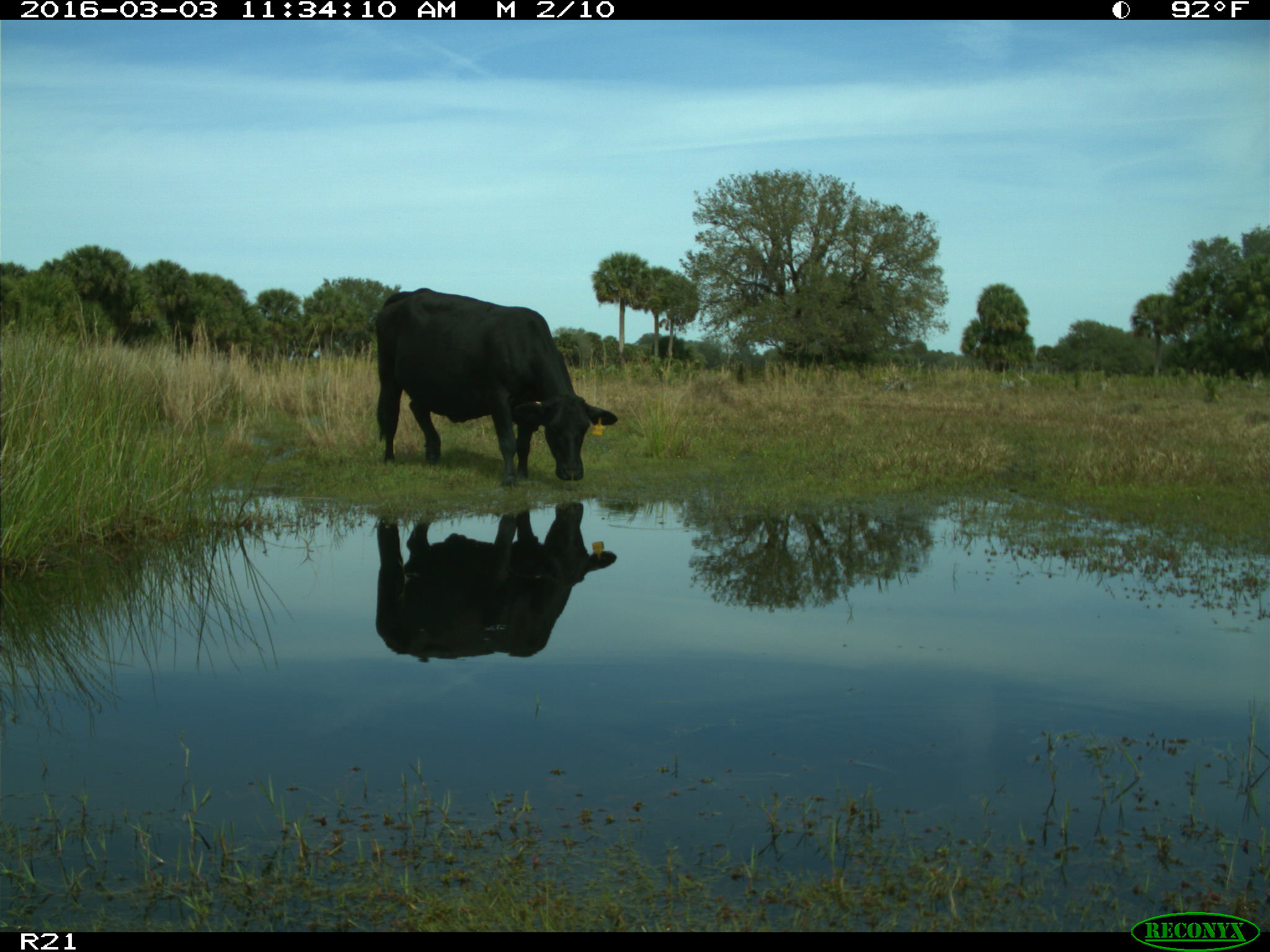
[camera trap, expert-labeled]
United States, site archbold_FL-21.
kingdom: Animalia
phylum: Chordata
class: Mammalia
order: Artiodactyla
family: Bovidae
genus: Bos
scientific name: Bos taurus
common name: domestic cow